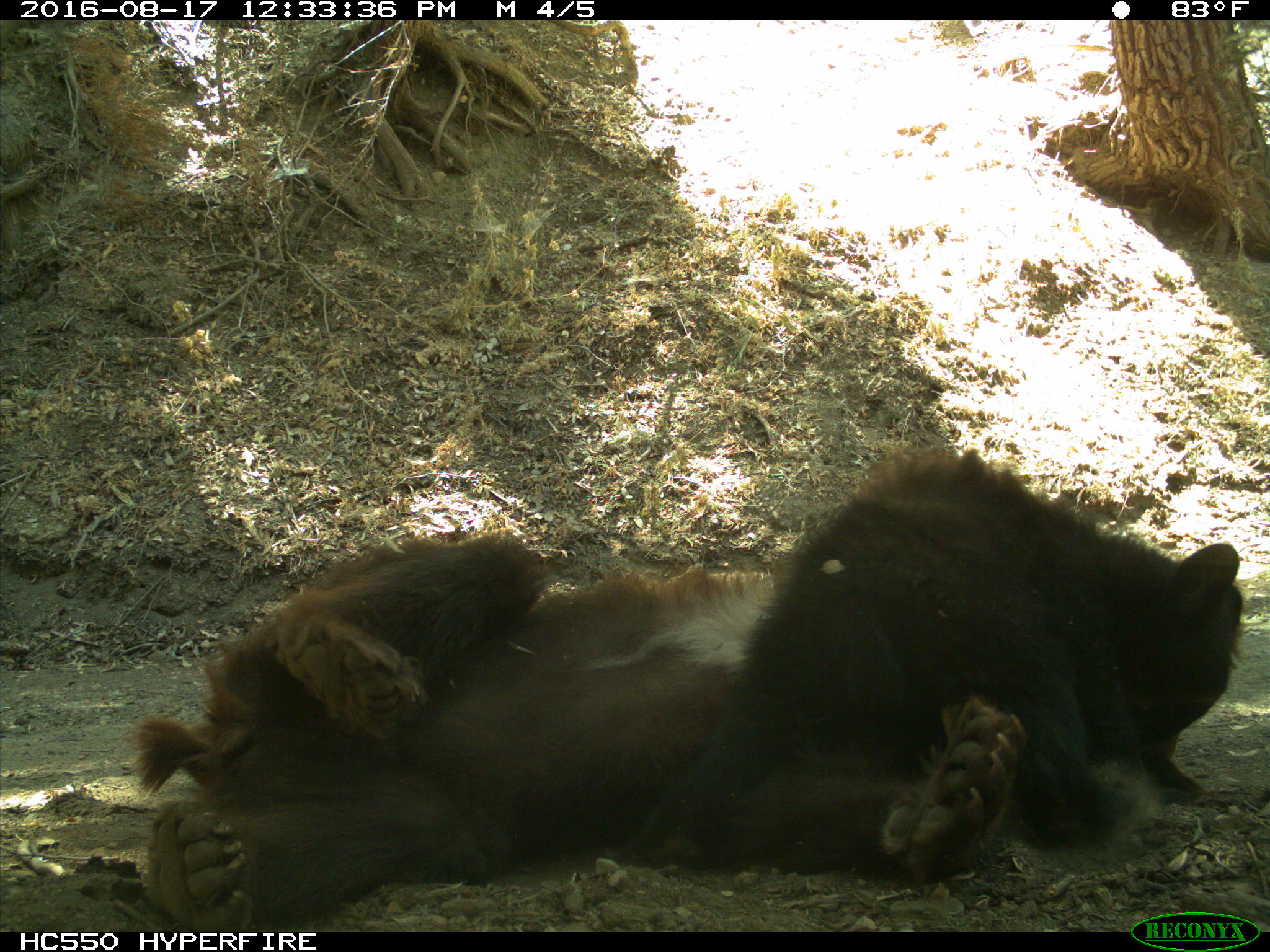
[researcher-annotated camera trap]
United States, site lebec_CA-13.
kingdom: Animalia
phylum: Chordata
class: Mammalia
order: Carnivora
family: Ursidae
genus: Ursus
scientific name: Ursus americanus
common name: american black bear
Ursus americanus (american black bear).